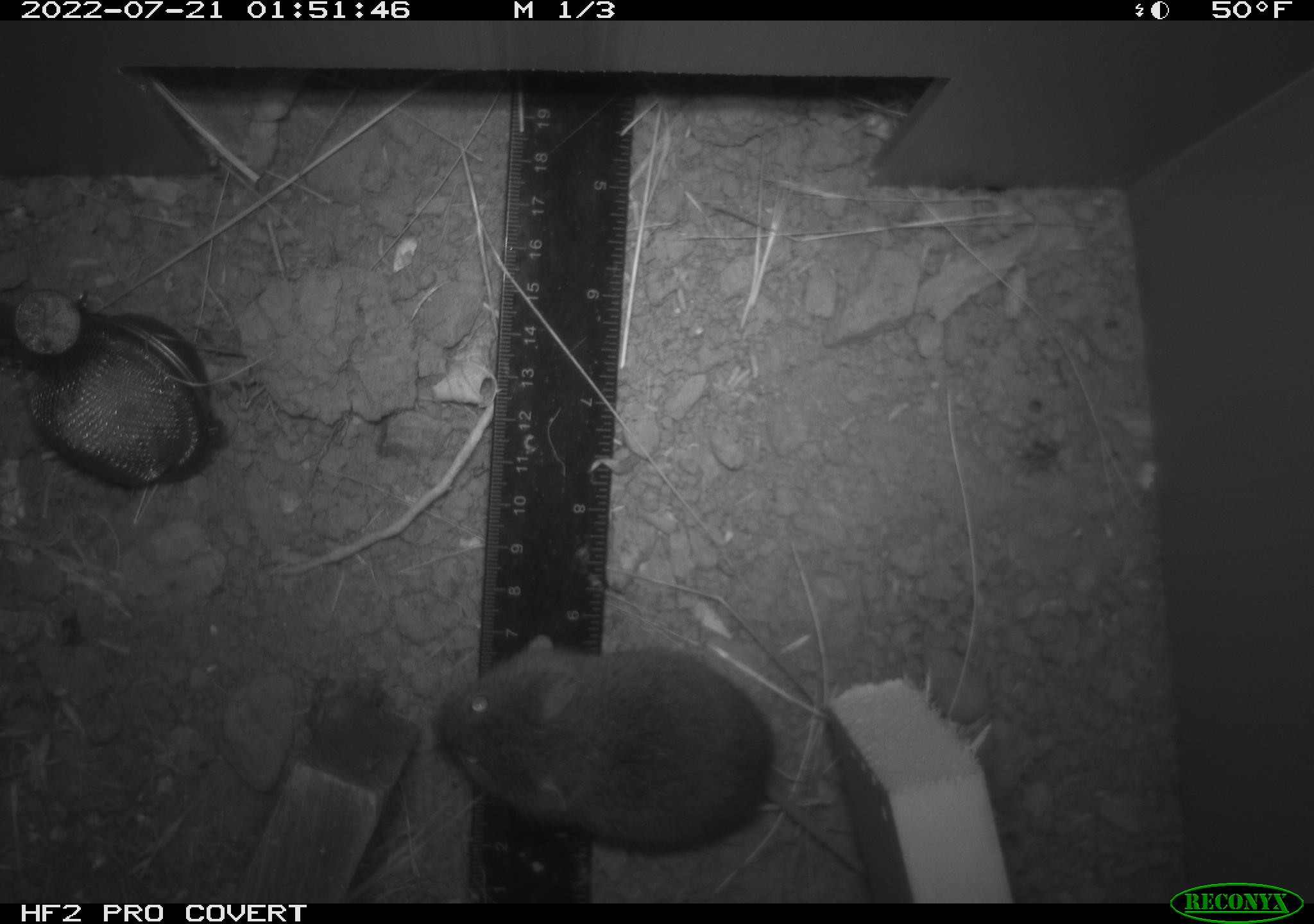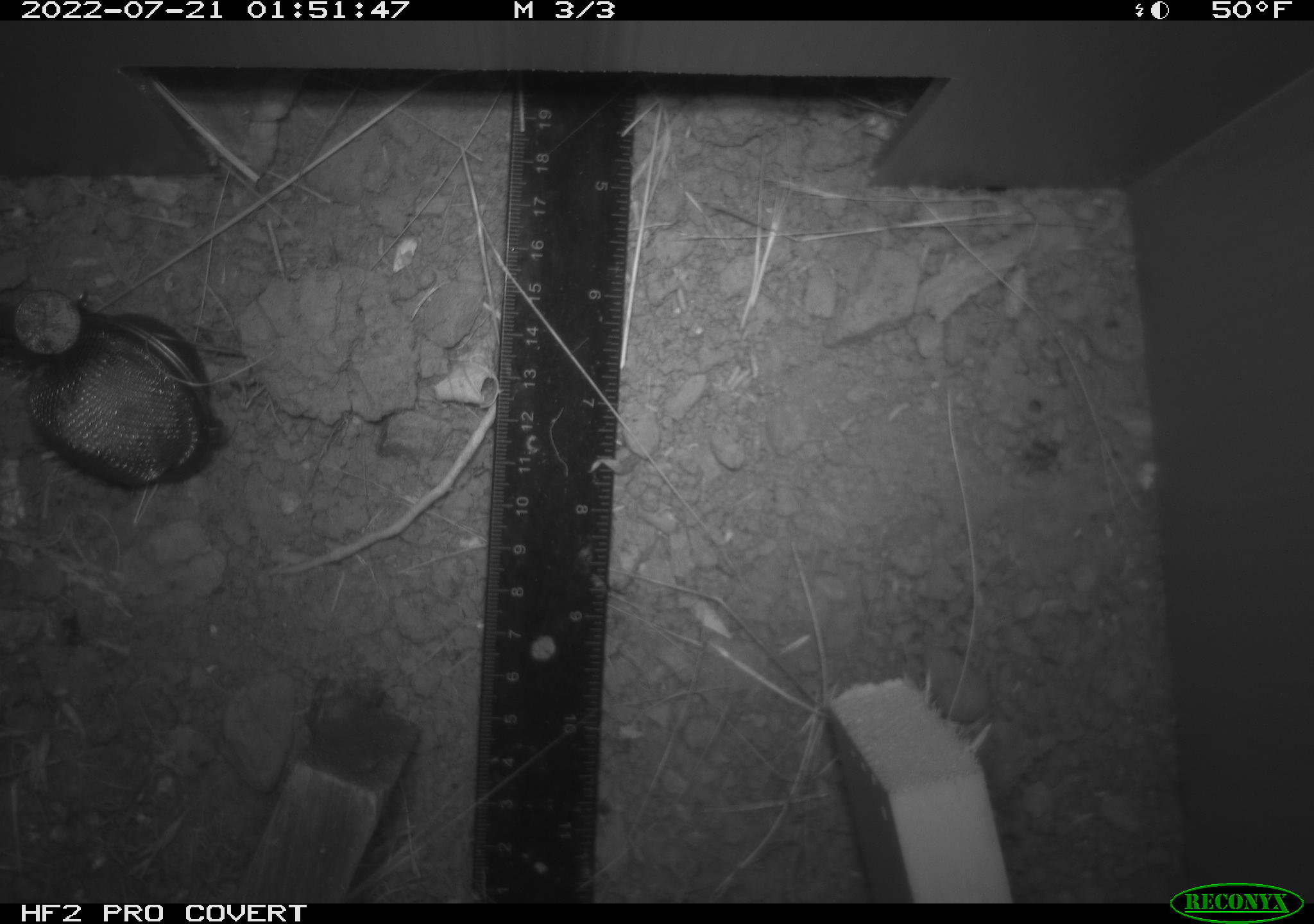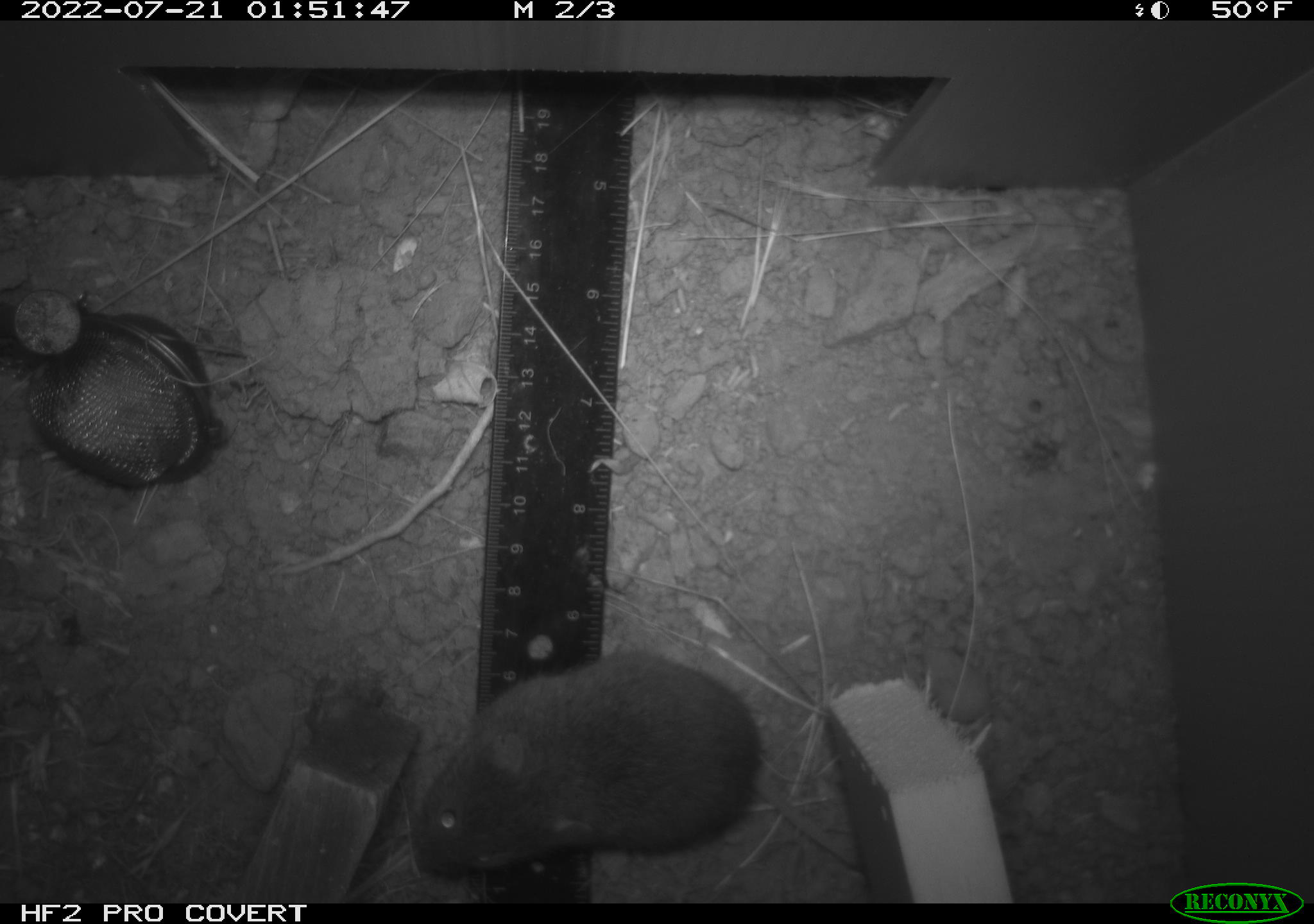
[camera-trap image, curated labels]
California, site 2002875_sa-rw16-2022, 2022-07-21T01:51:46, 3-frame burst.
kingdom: Animalia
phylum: Chordata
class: Mammalia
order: Rodentia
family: Cricetidae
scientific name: Arvicolinae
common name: voles, lemmings, and muskrats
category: arvicolinae subfamily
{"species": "arvicolinae subfamily (voles, lemmings, and muskrats) (Arvicolinae)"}